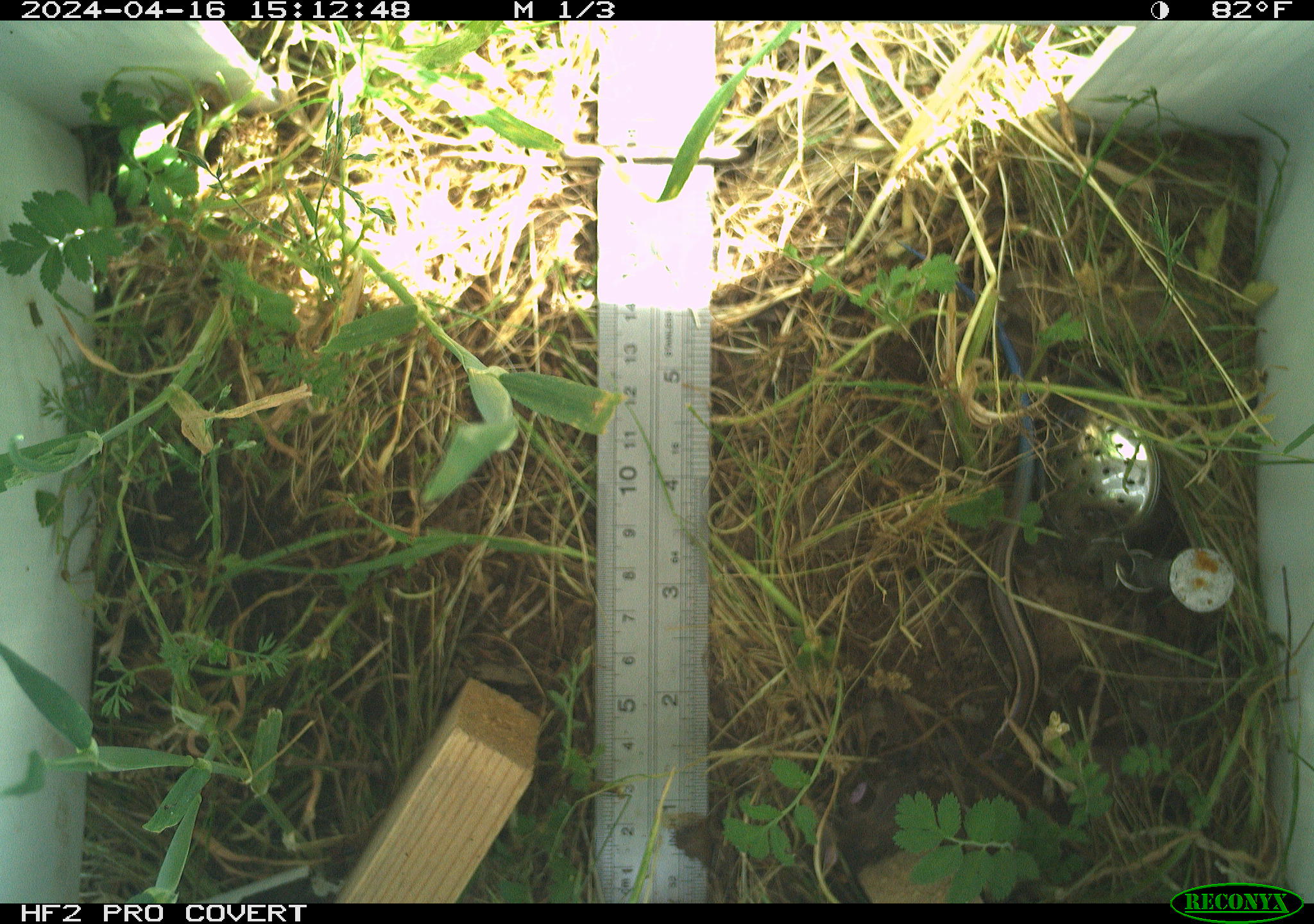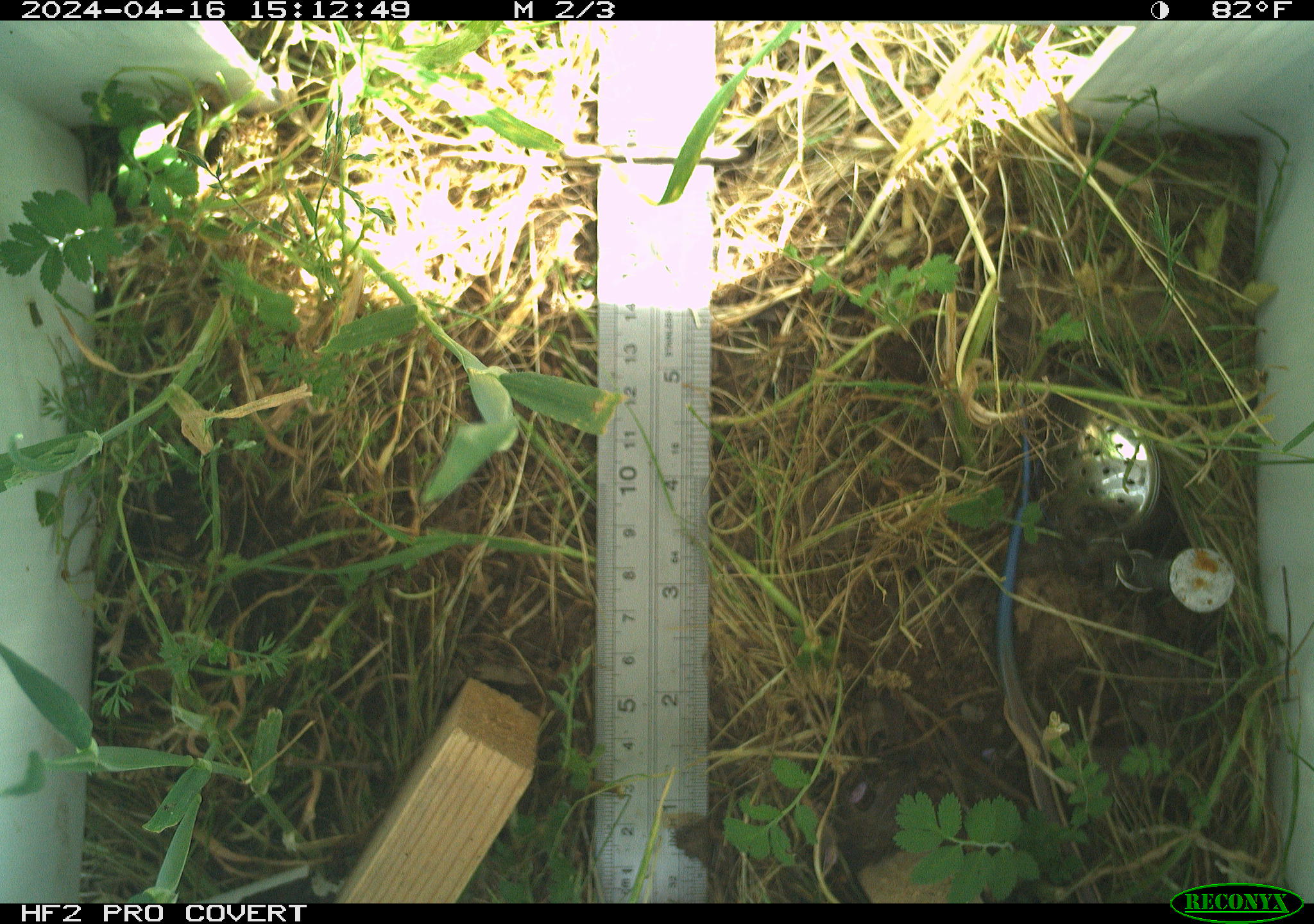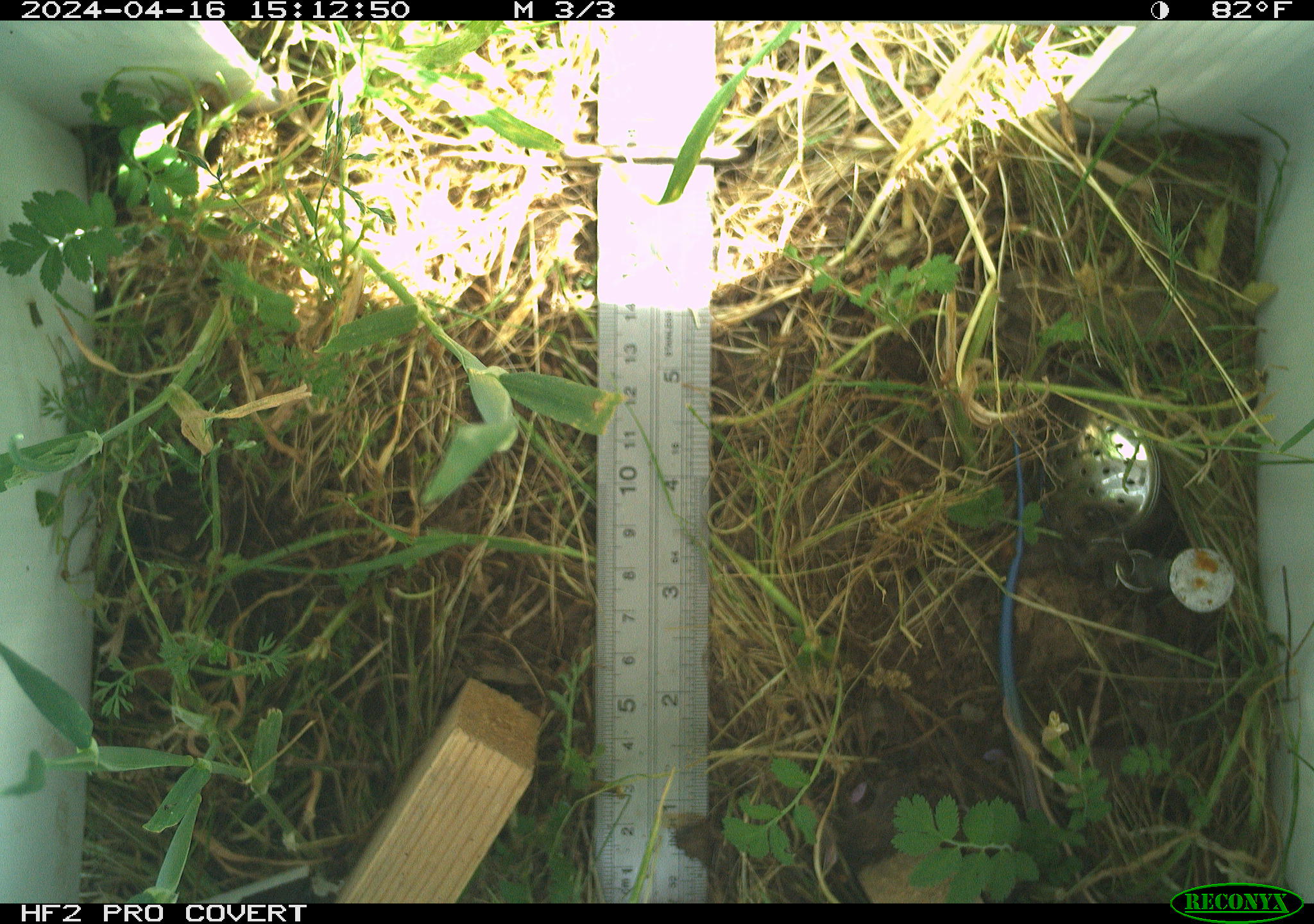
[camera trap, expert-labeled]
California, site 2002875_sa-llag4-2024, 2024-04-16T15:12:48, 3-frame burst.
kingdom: Animalia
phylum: Chordata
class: Reptilia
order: Squamata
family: Scincidae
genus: Plestiodon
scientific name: Plestiodon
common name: blue-tailed skinks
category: plestiodon species